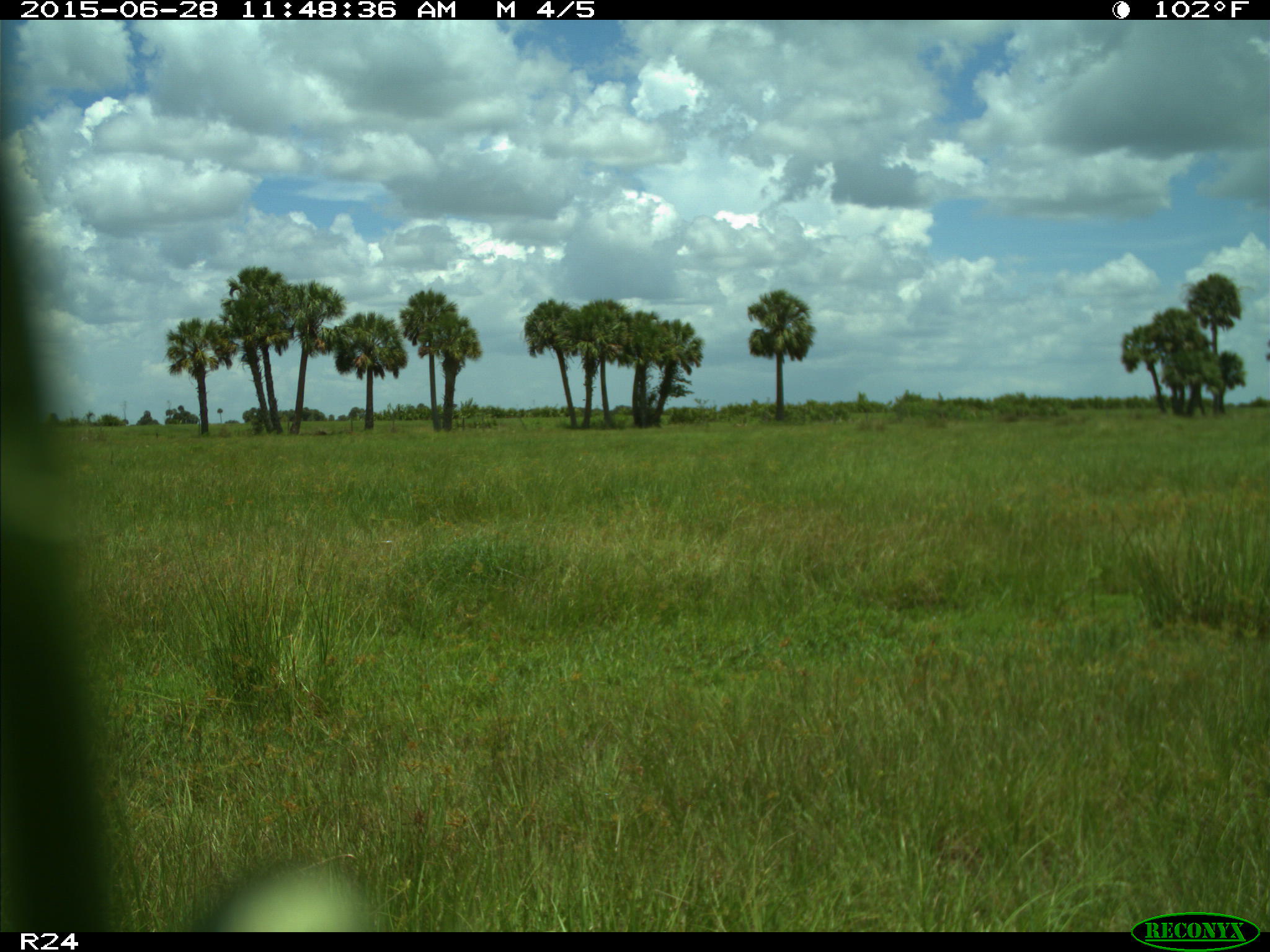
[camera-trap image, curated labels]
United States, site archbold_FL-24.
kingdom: Animalia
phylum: Chordata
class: Mammalia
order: Artiodactyla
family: Bovidae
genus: Bos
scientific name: Bos taurus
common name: domestic cow